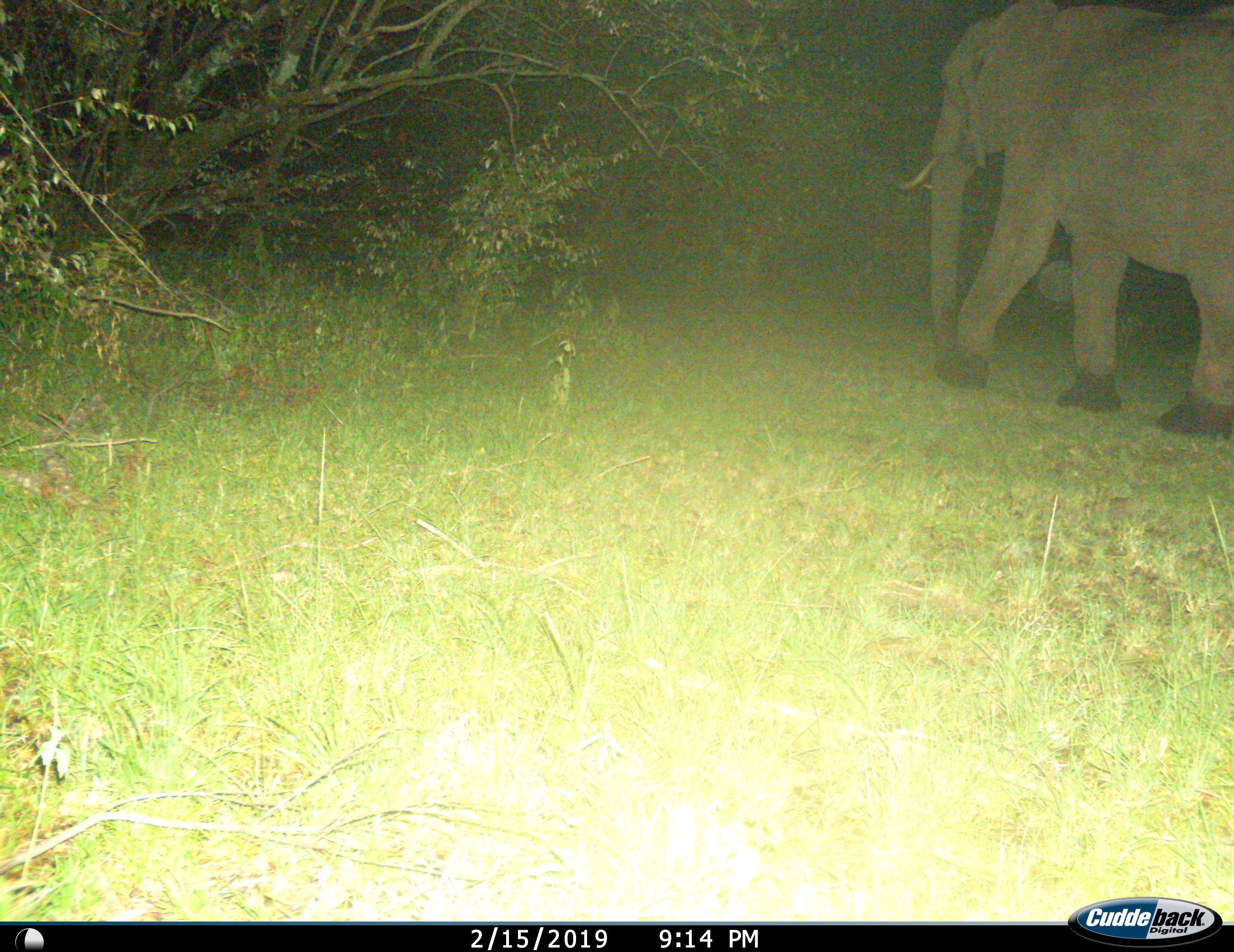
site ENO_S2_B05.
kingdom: Animalia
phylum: Chordata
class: Mammalia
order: Proboscidea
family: Elephantidae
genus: Loxodonta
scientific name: Loxodonta africana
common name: african bush elephant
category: elephant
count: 1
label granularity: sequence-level